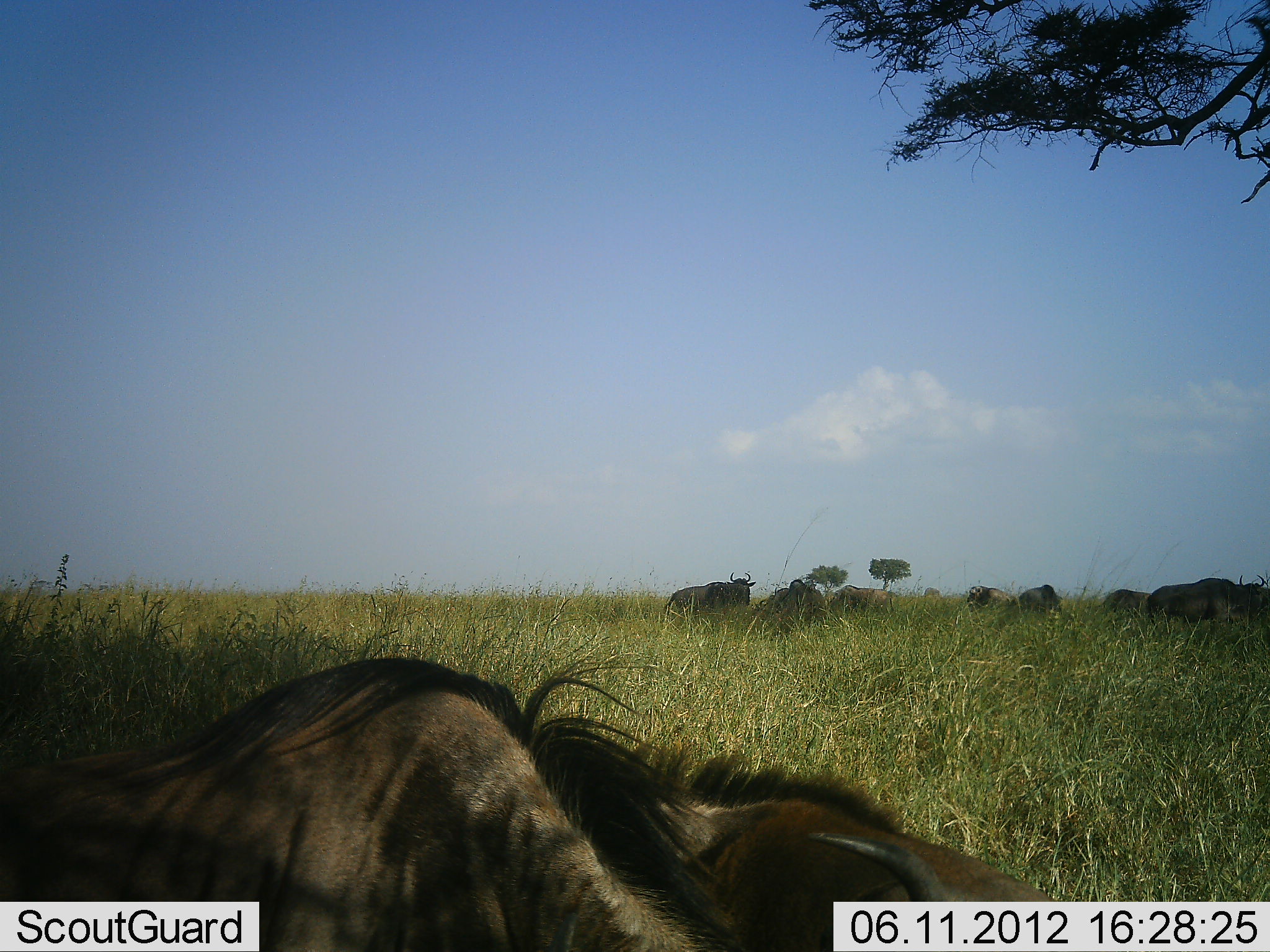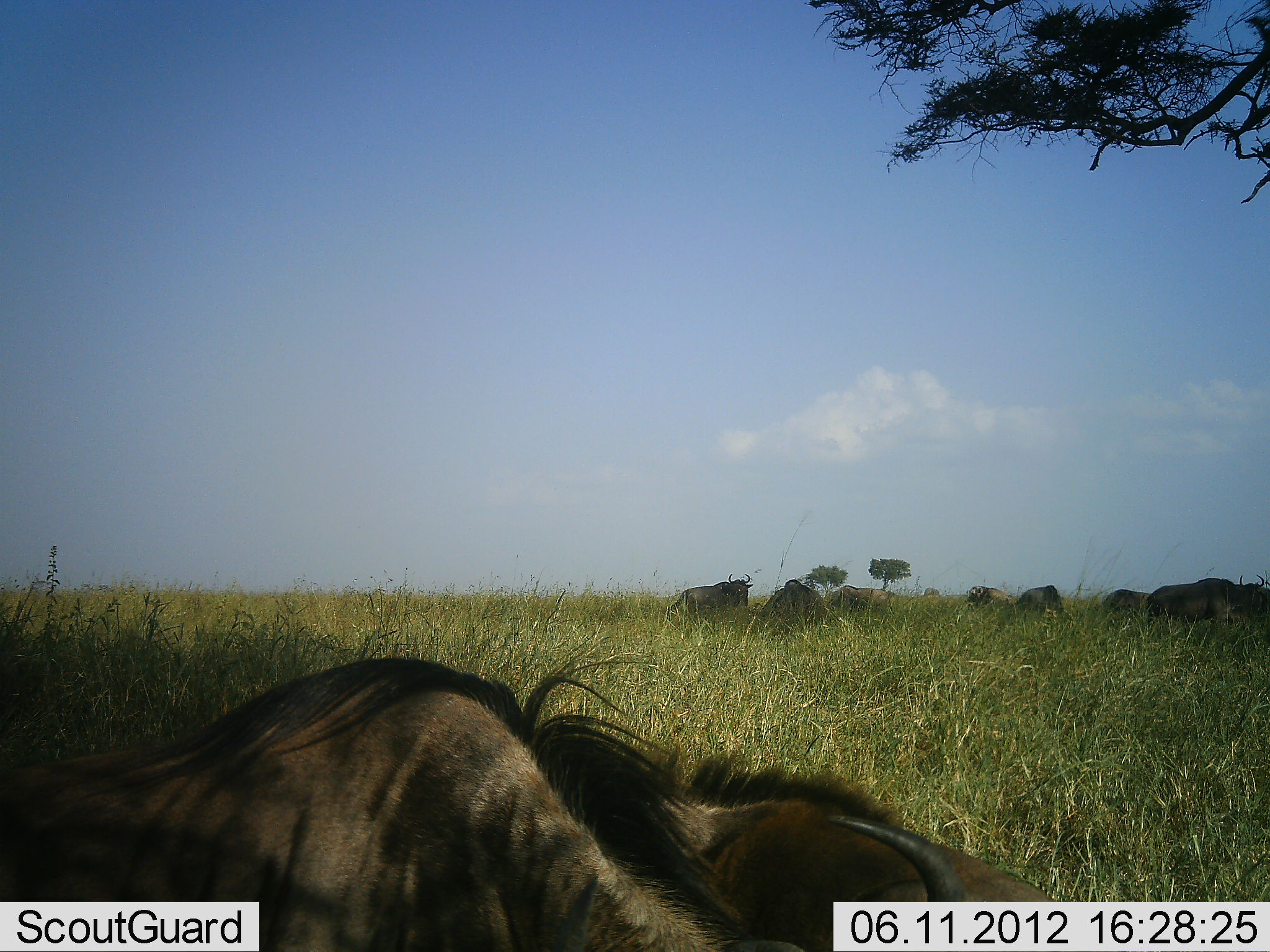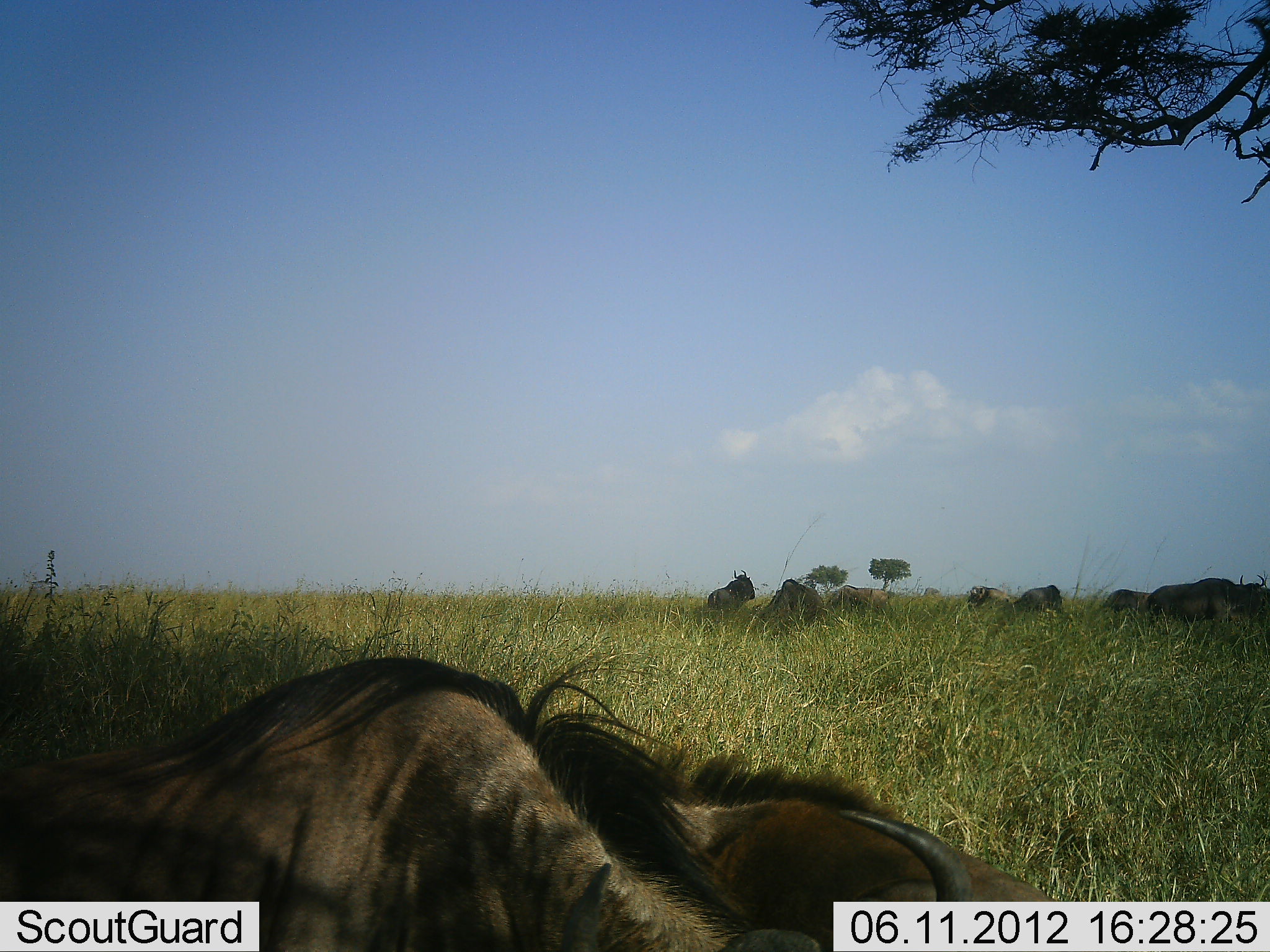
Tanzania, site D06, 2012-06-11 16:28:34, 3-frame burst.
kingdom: Animalia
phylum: Chordata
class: Mammalia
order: Artiodactyla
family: Bovidae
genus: Connochaetes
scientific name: Connochaetes taurinus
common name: blue wildebeest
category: wildebeest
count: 10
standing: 70%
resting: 70%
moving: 20%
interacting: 0%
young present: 0%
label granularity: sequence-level